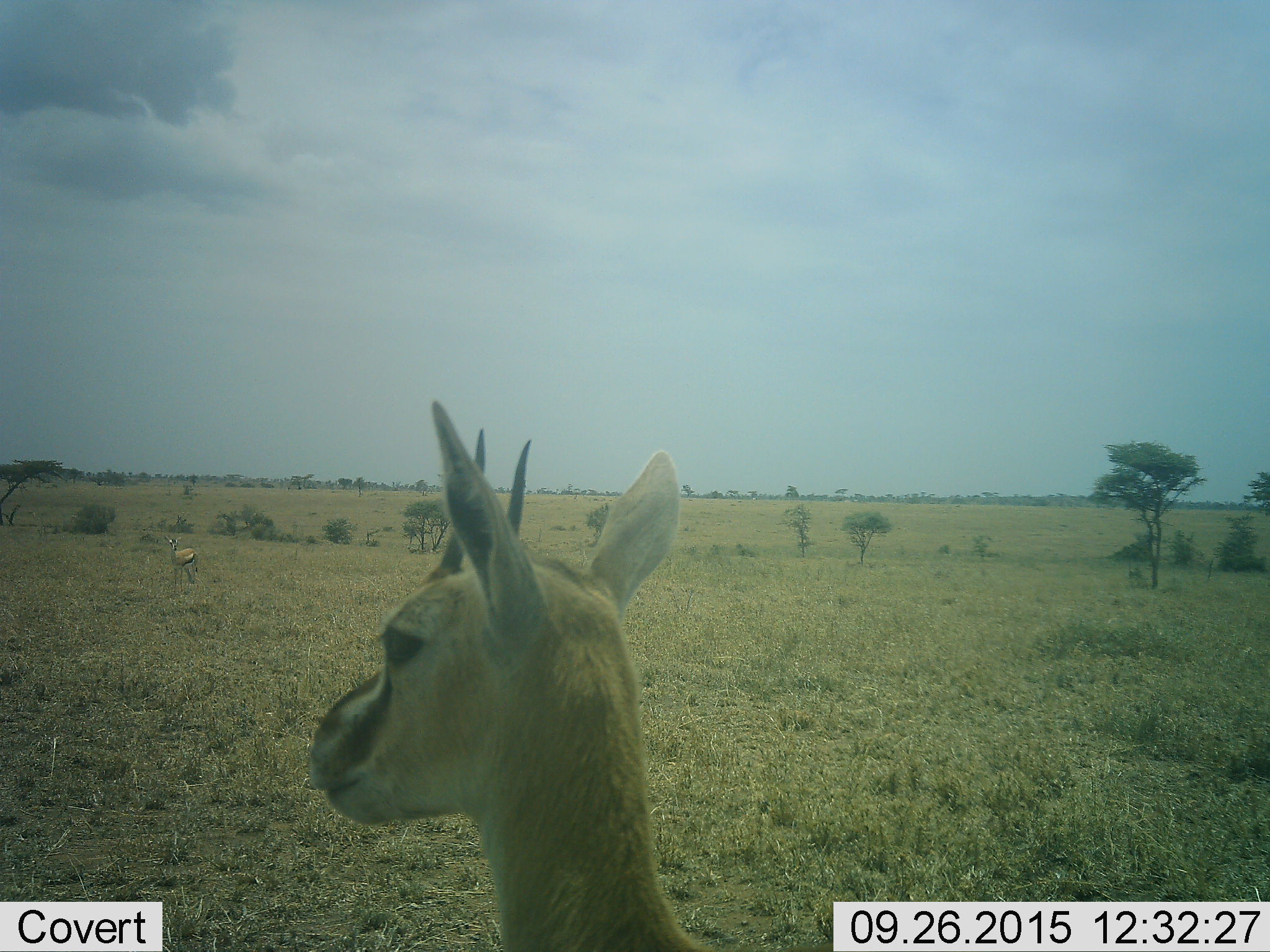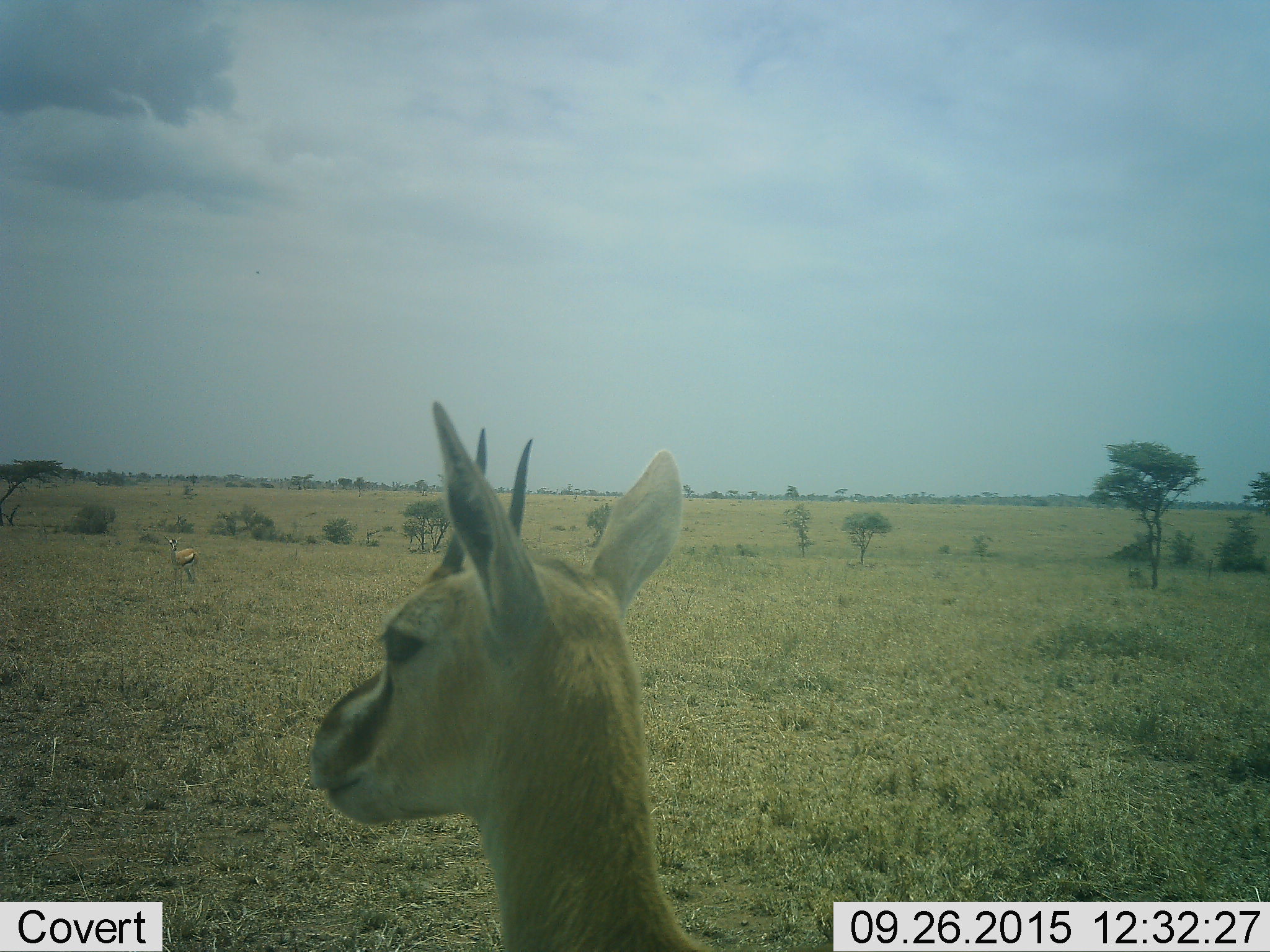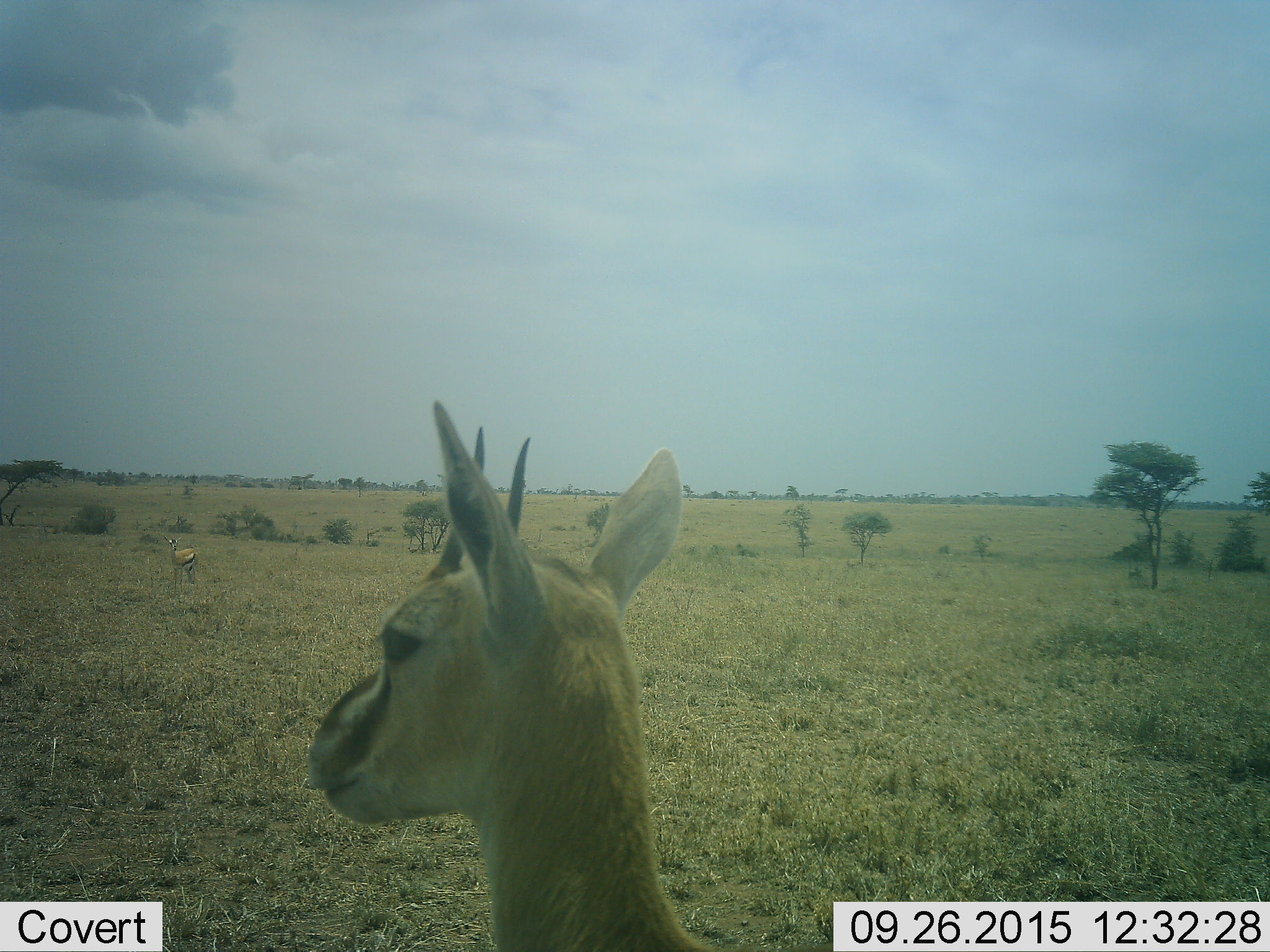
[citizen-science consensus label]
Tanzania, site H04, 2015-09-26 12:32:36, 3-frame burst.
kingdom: Animalia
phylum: Chordata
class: Mammalia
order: Artiodactyla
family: Bovidae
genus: Eudorcas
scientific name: Eudorcas thomsonii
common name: thomson's gazelle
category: gazellethomsons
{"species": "gazellethomsons (thomson's gazelle) (Eudorcas thomsonii)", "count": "2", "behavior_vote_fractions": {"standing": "100%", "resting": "0%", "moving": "0%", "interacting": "0%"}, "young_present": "22%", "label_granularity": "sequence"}